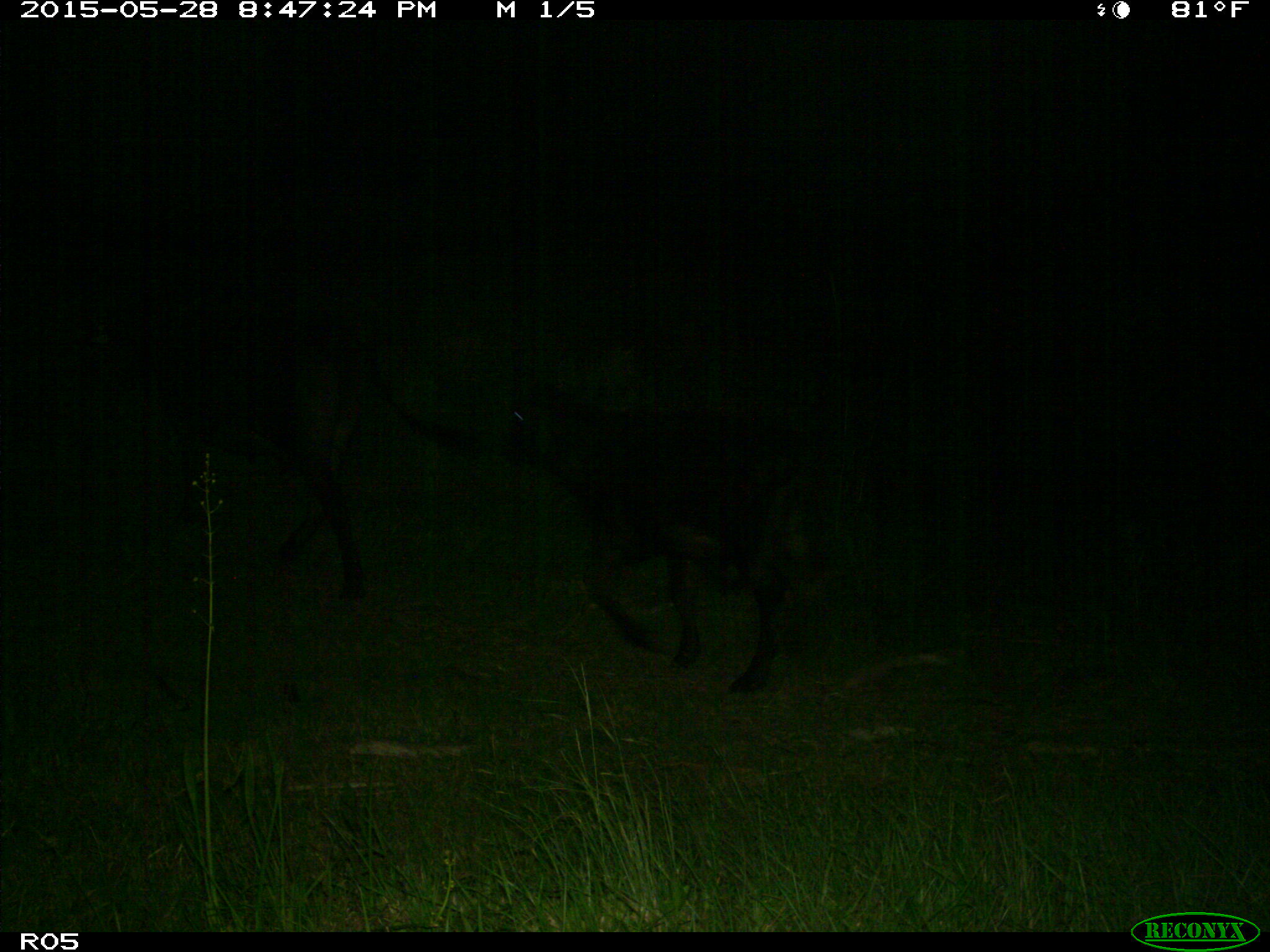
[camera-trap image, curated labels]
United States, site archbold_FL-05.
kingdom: Animalia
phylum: Chordata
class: Mammalia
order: Artiodactyla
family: Bovidae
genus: Bos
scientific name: Bos taurus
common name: domestic cow